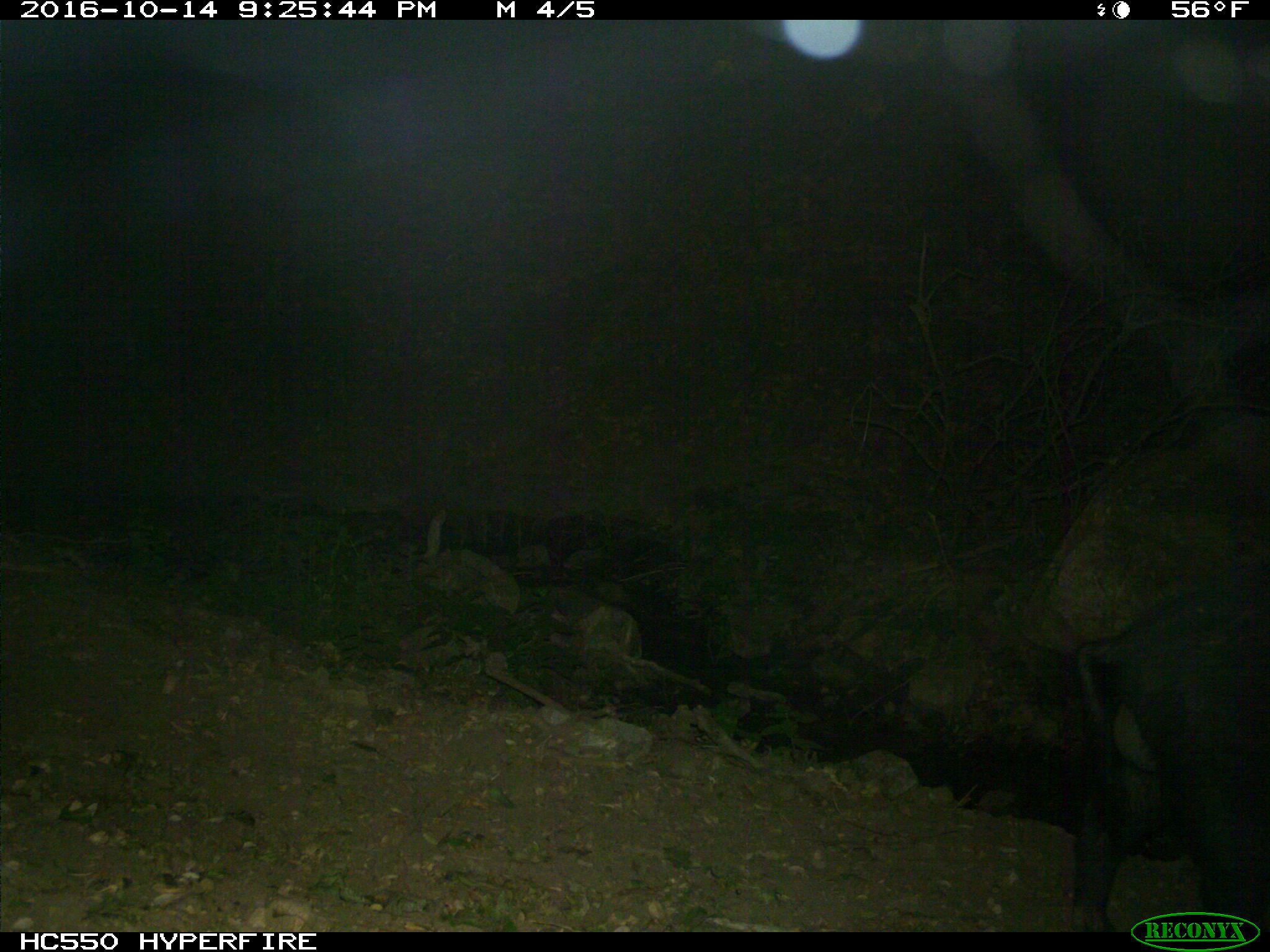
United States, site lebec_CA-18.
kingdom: Animalia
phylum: Chordata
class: Mammalia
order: Artiodactyla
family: Suidae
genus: Sus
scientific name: Sus scrofa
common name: wild boar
Sus scrofa (wild boar).